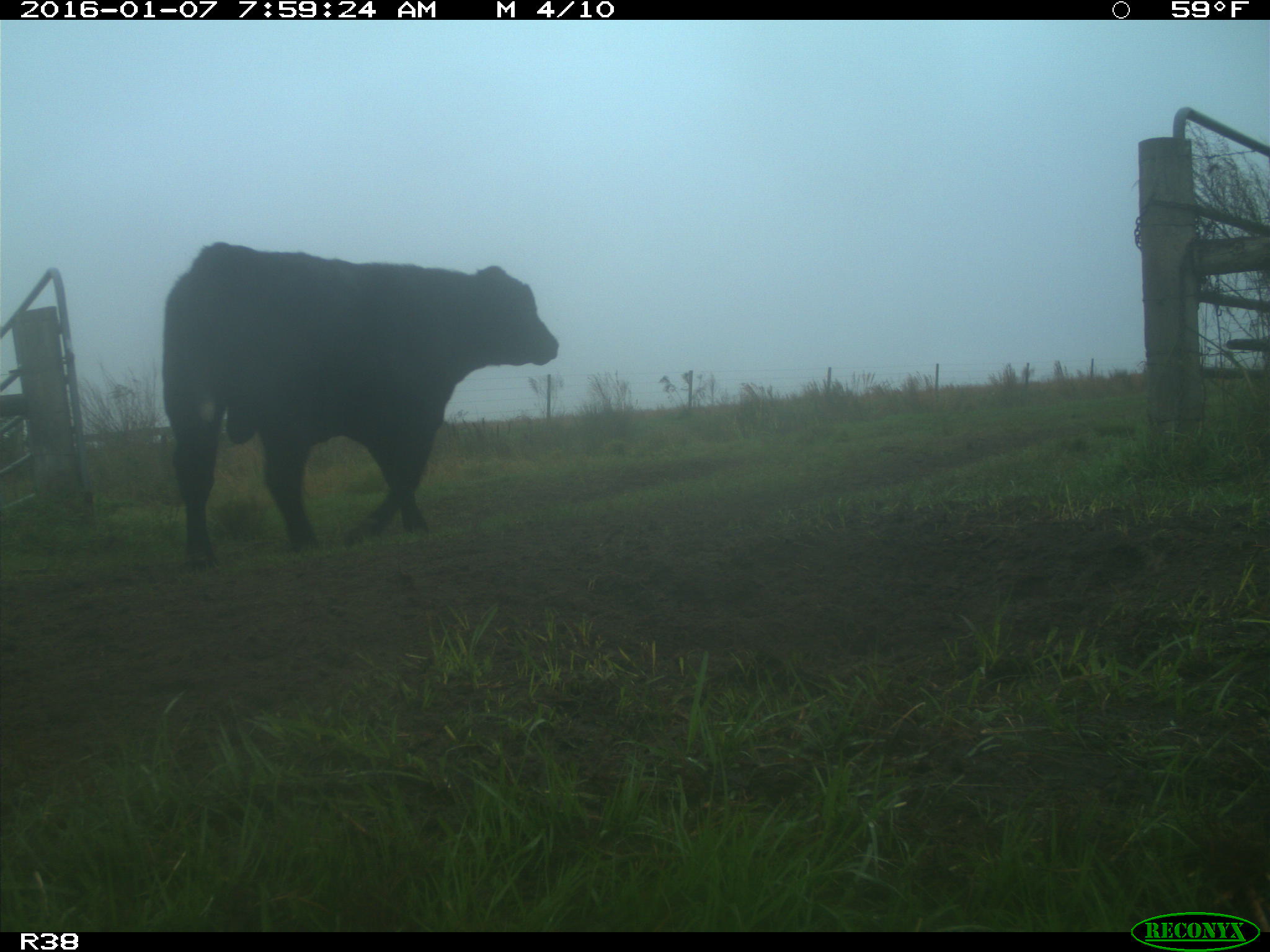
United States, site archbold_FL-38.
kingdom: Animalia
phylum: Chordata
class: Mammalia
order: Artiodactyla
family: Bovidae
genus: Bos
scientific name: Bos taurus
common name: domestic cow